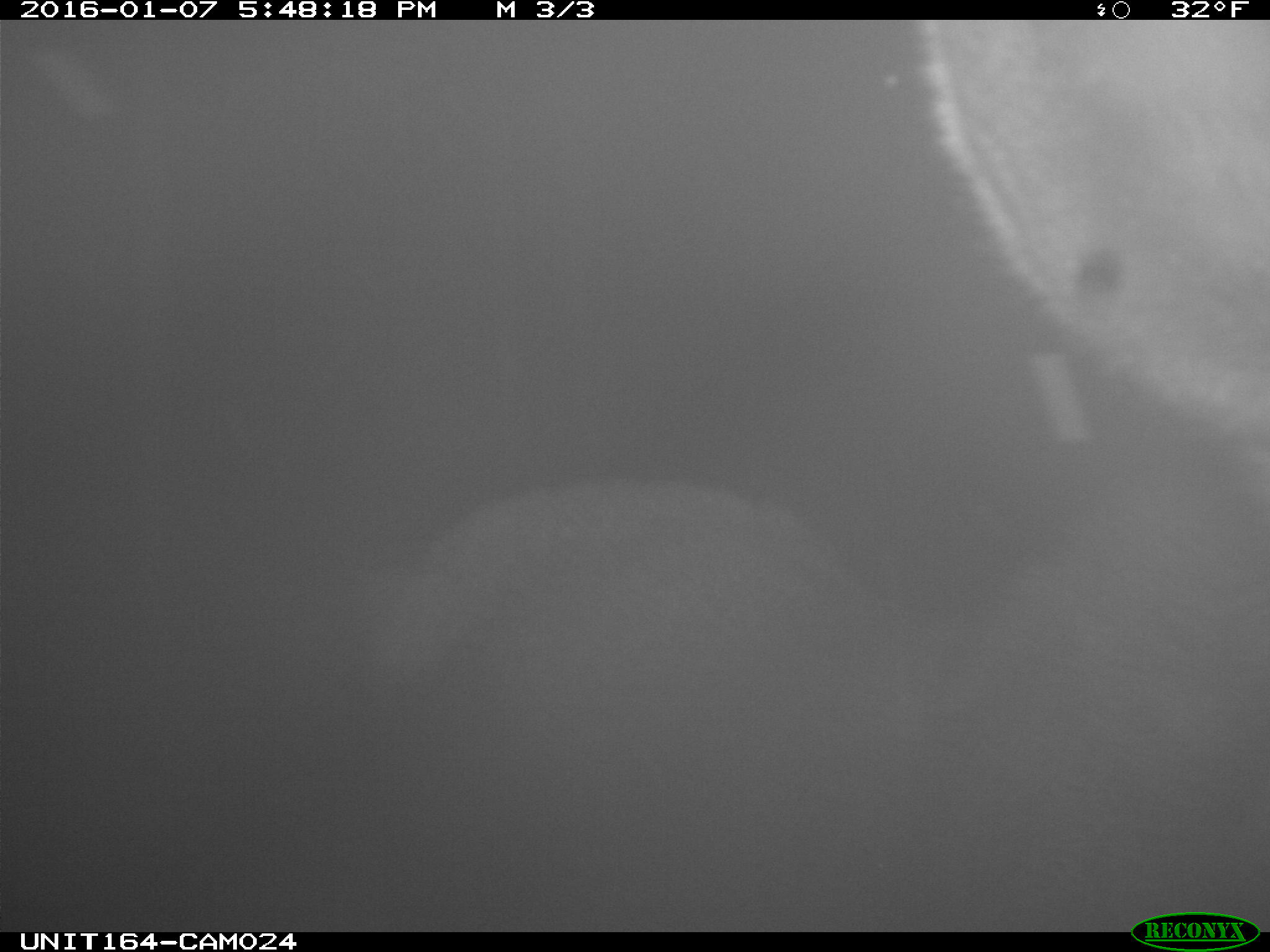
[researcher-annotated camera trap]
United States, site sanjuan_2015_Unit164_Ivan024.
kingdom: Animalia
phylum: Chordata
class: Mammalia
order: Artiodactyla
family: Cervidae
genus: Alces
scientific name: Alces alces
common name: moose